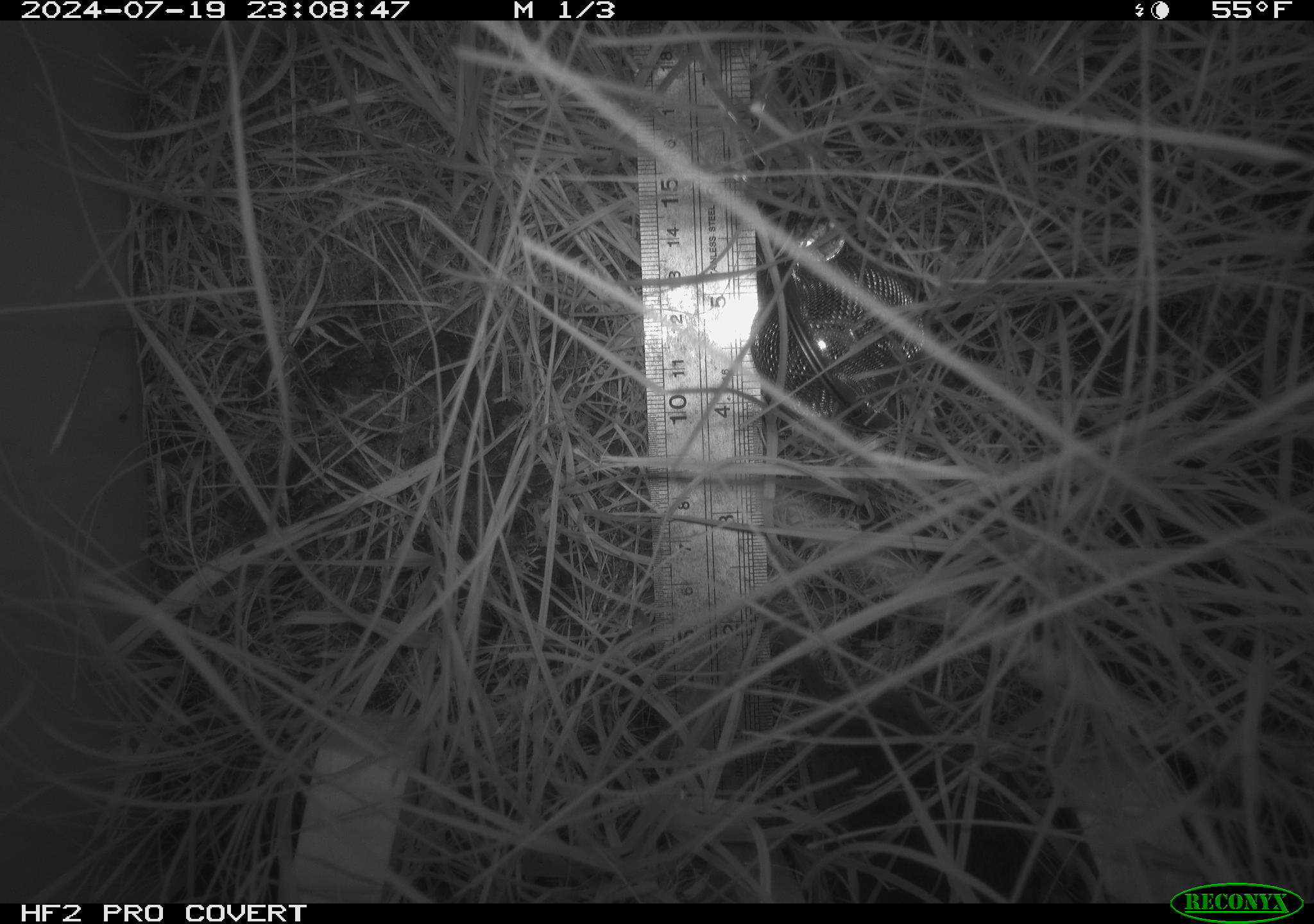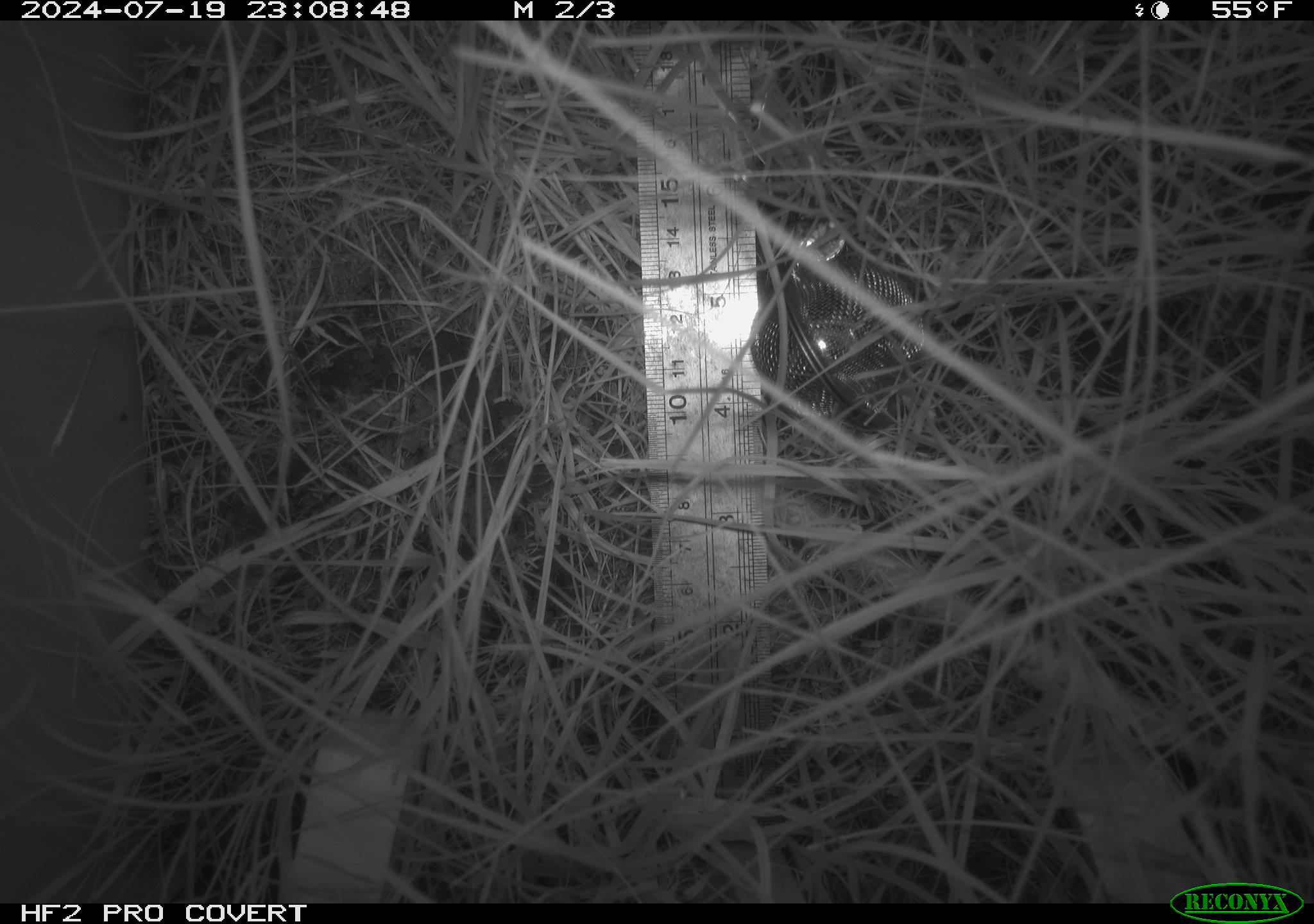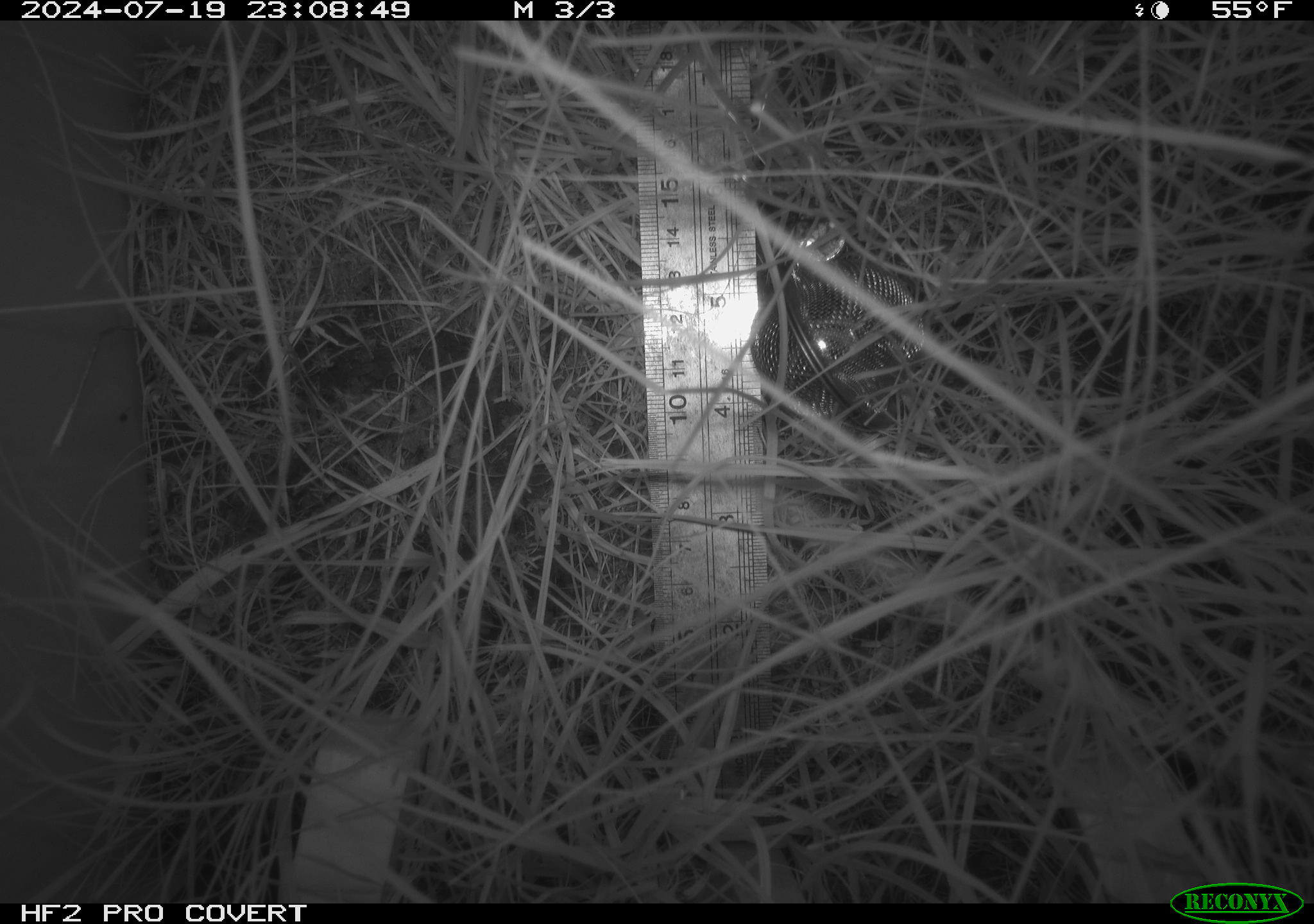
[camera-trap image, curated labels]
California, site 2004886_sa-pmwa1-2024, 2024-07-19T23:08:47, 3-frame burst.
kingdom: Animalia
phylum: Chordata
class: Mammalia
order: Eulipotyphla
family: Soricidae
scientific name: Soricidae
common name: shrews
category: soricidae family